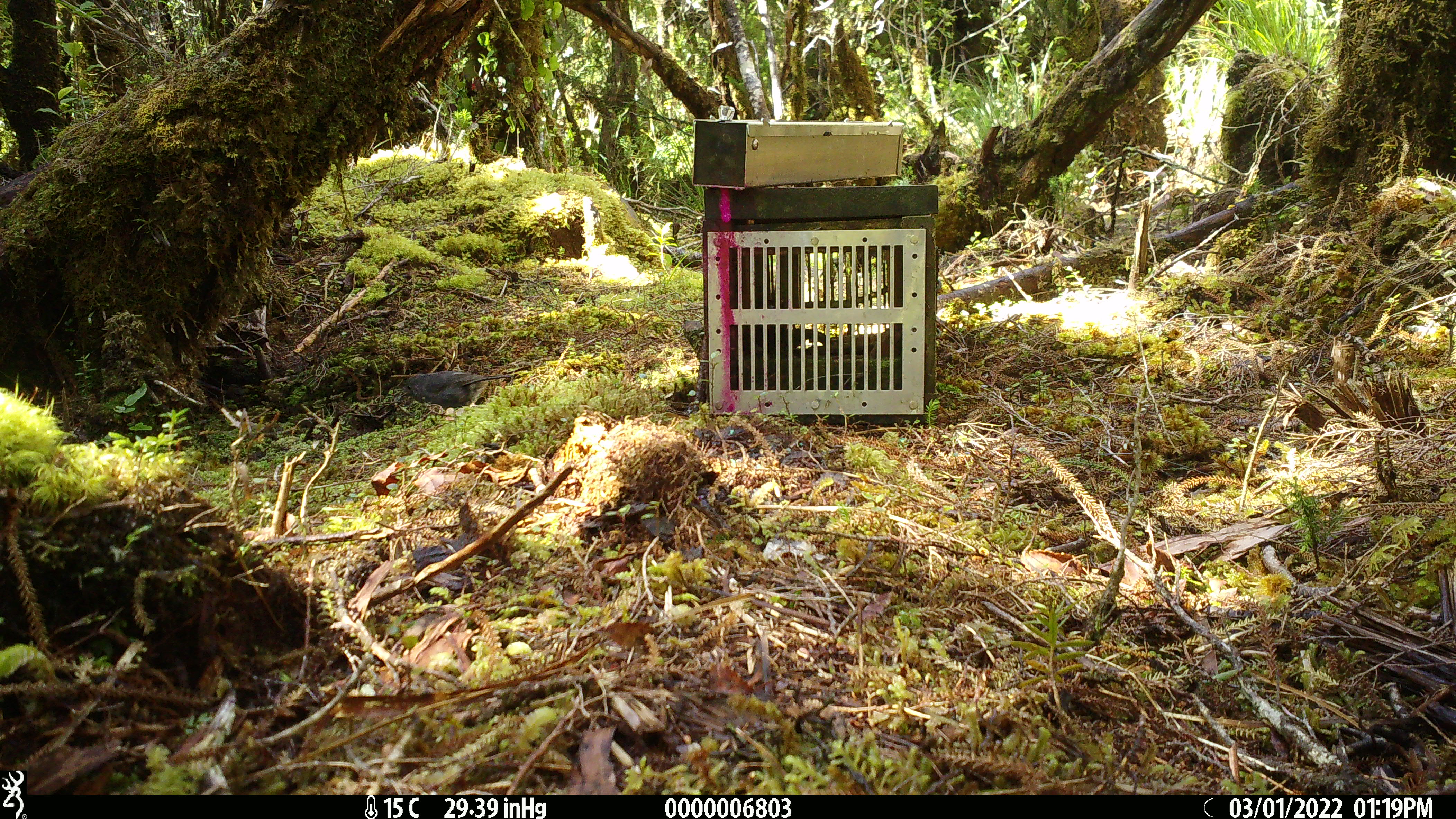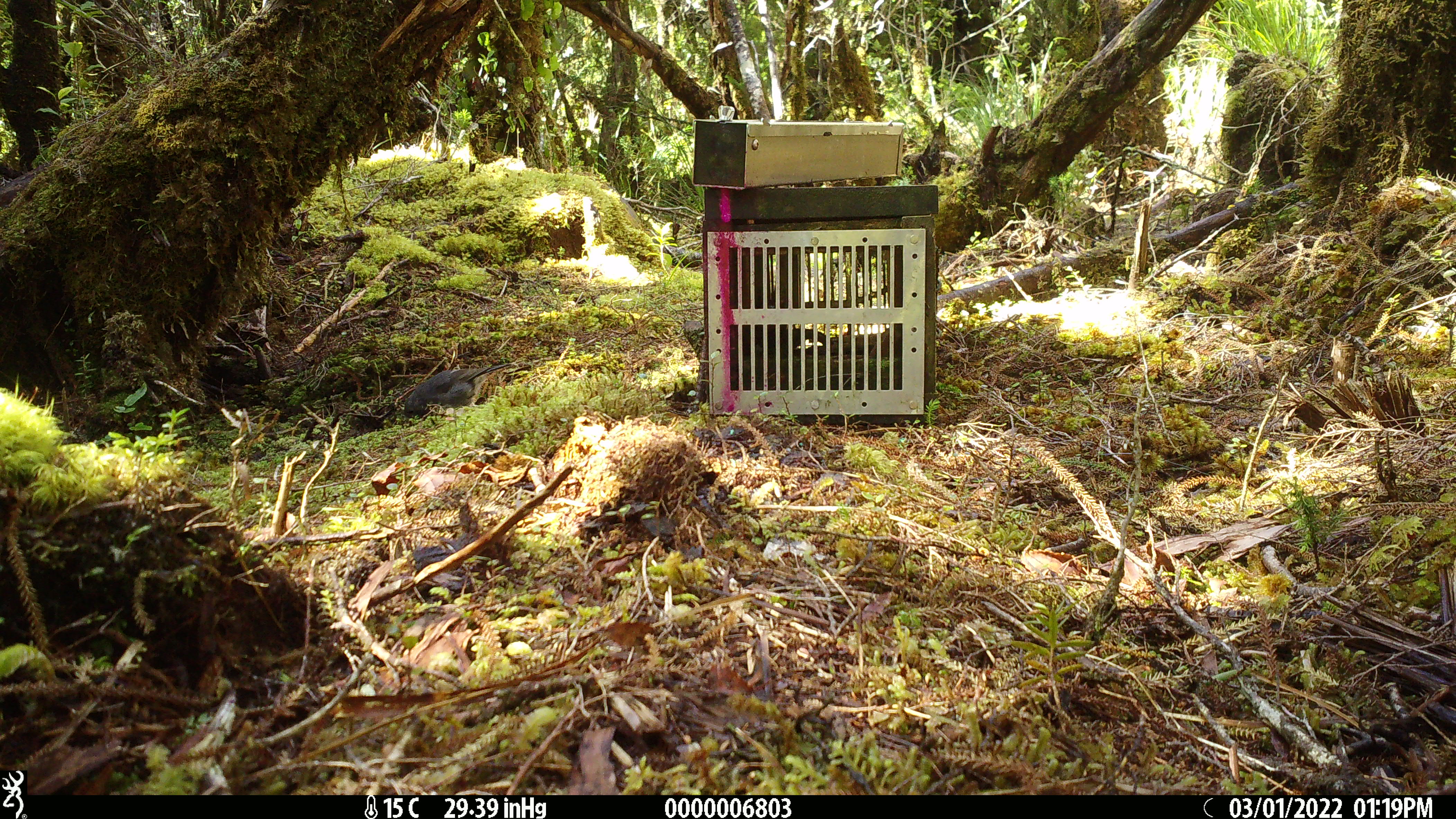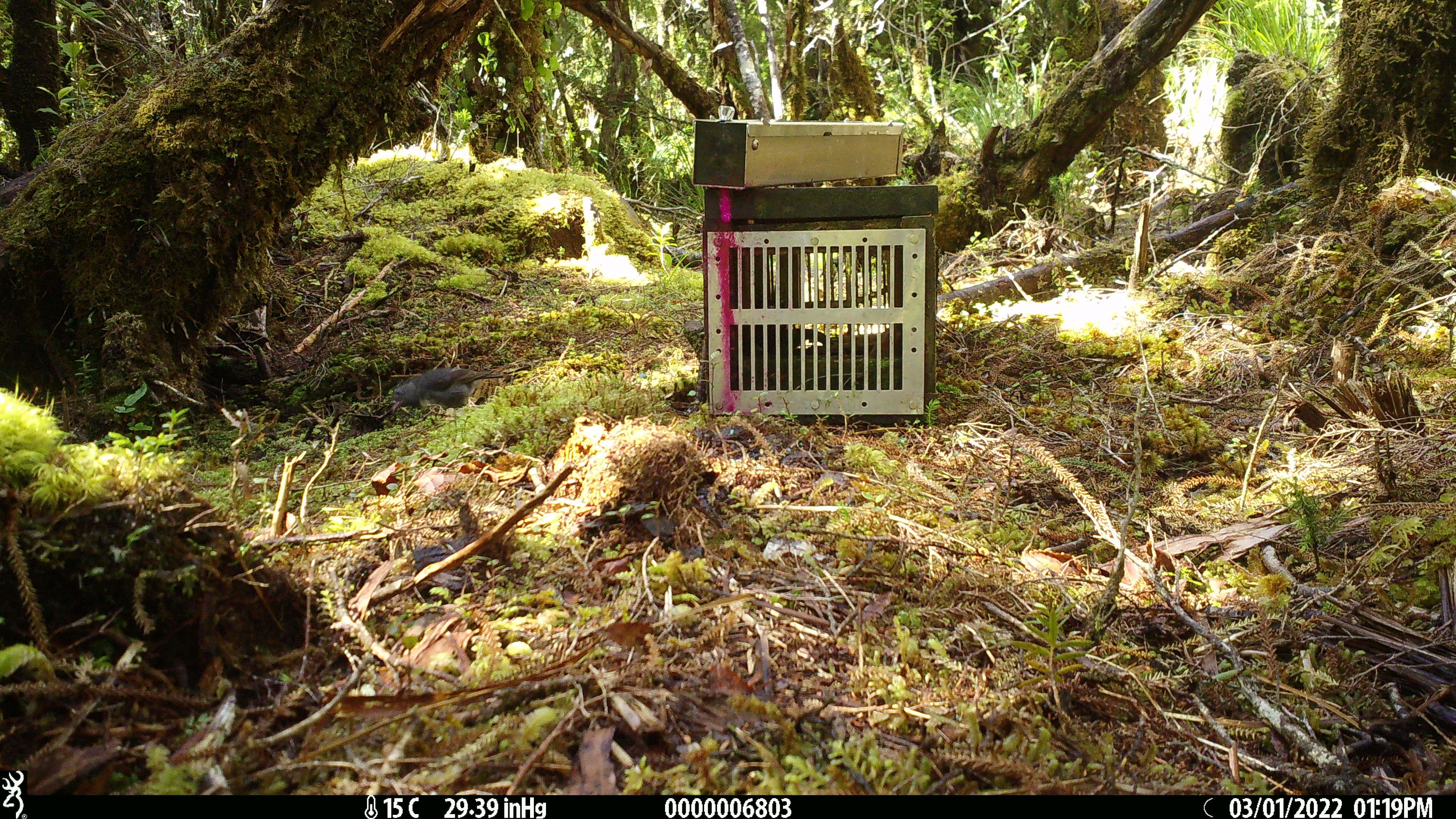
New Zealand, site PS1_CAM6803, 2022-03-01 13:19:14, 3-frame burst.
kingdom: Animalia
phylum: Chordata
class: Aves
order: Passeriformes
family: Petroicidae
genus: Petroica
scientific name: Petroica australis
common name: new zealand robin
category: robin